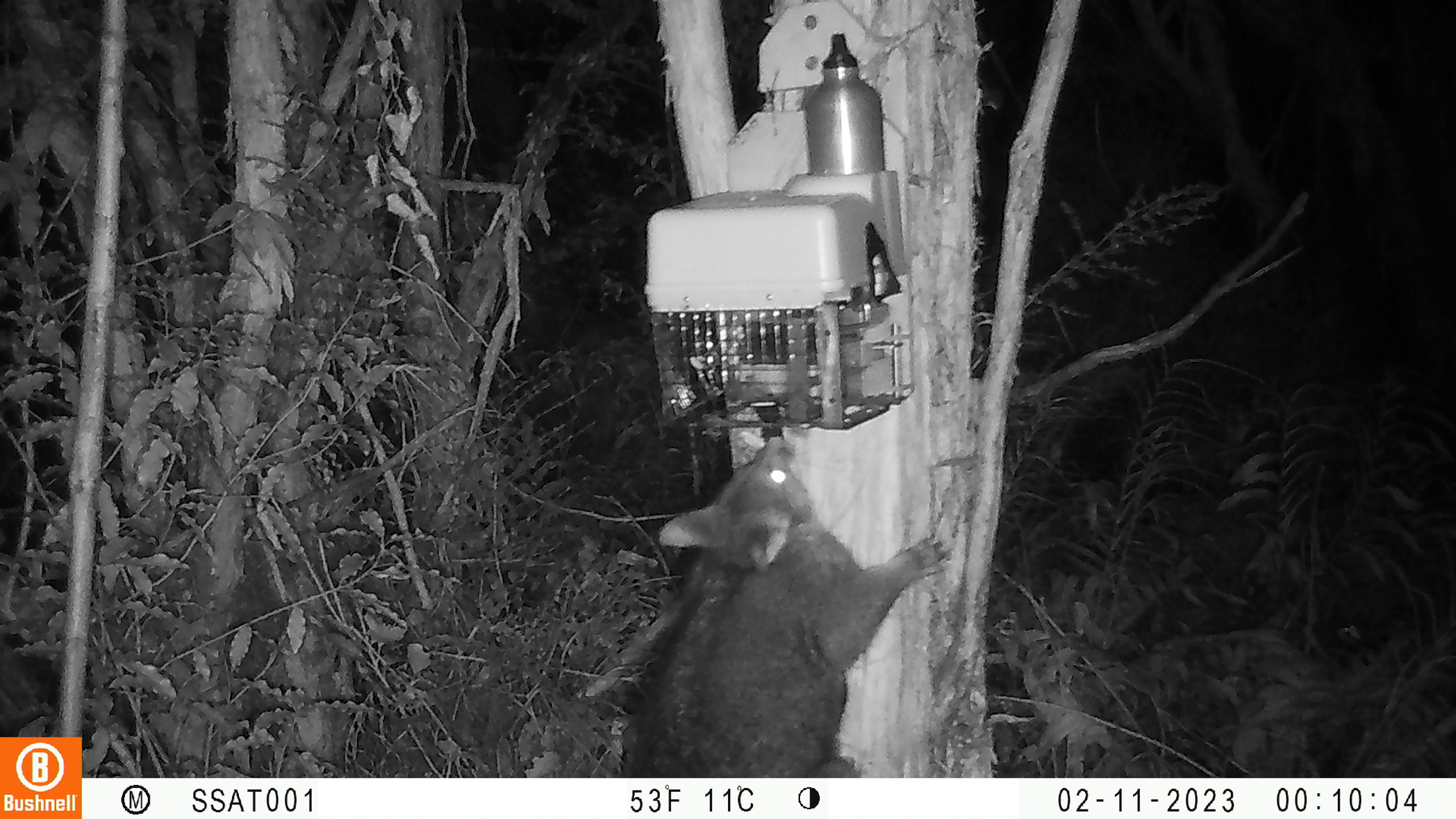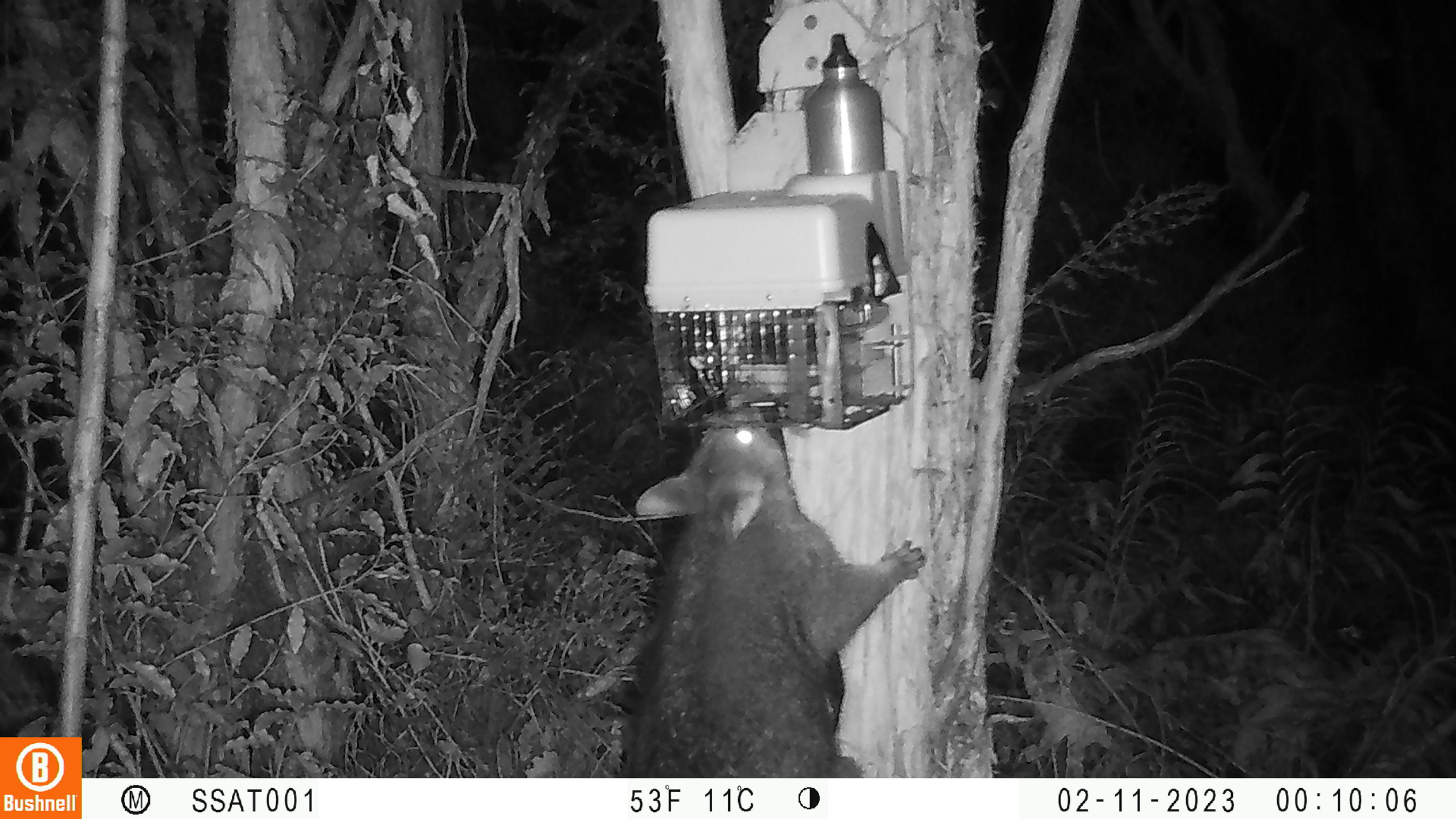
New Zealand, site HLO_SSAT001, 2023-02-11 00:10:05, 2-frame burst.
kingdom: Animalia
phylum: Chordata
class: Mammalia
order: Diprotodontia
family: Phalangeridae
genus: Trichosurus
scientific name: Trichosurus vulpecula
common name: common brushtail possum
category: possum